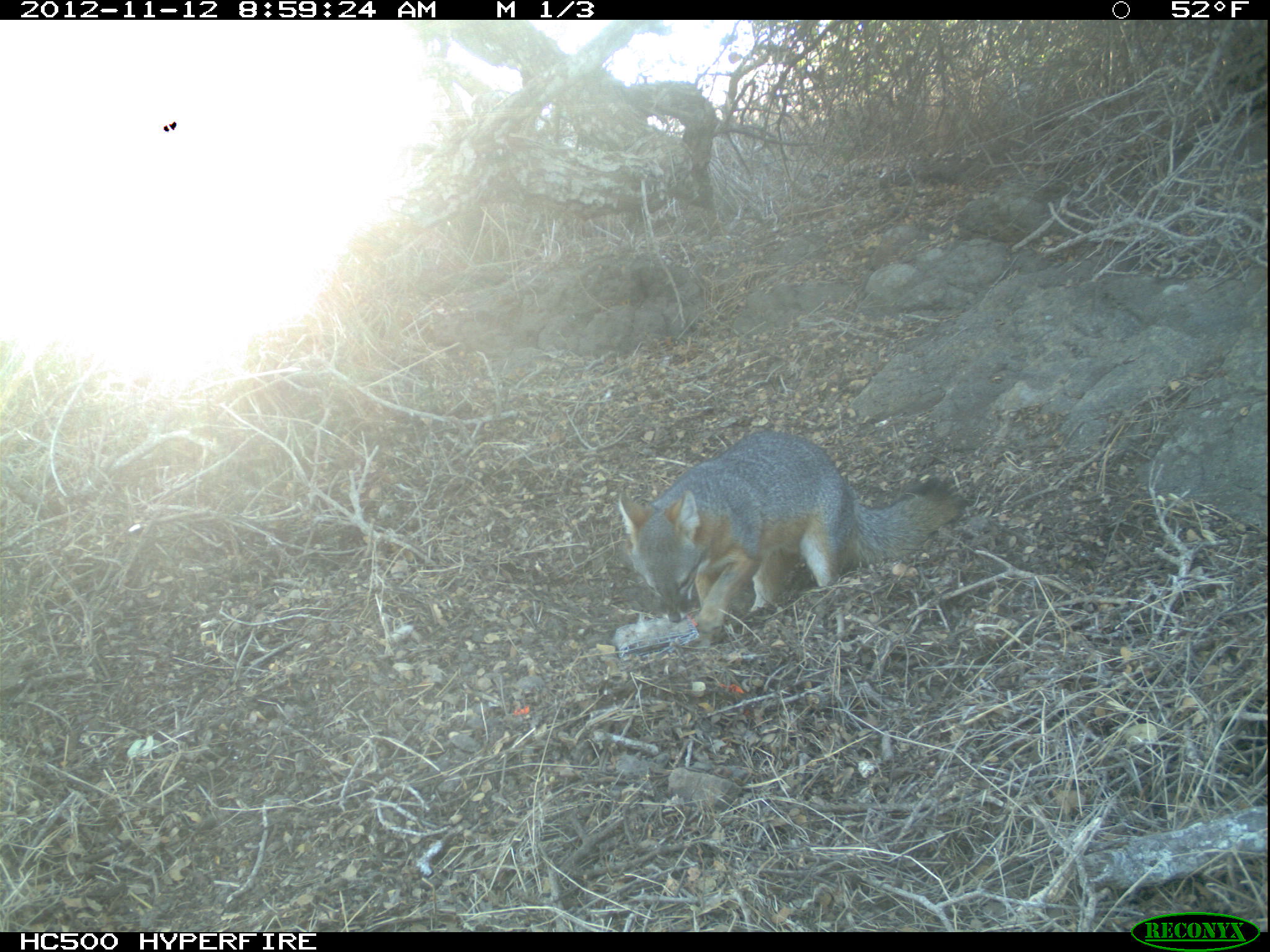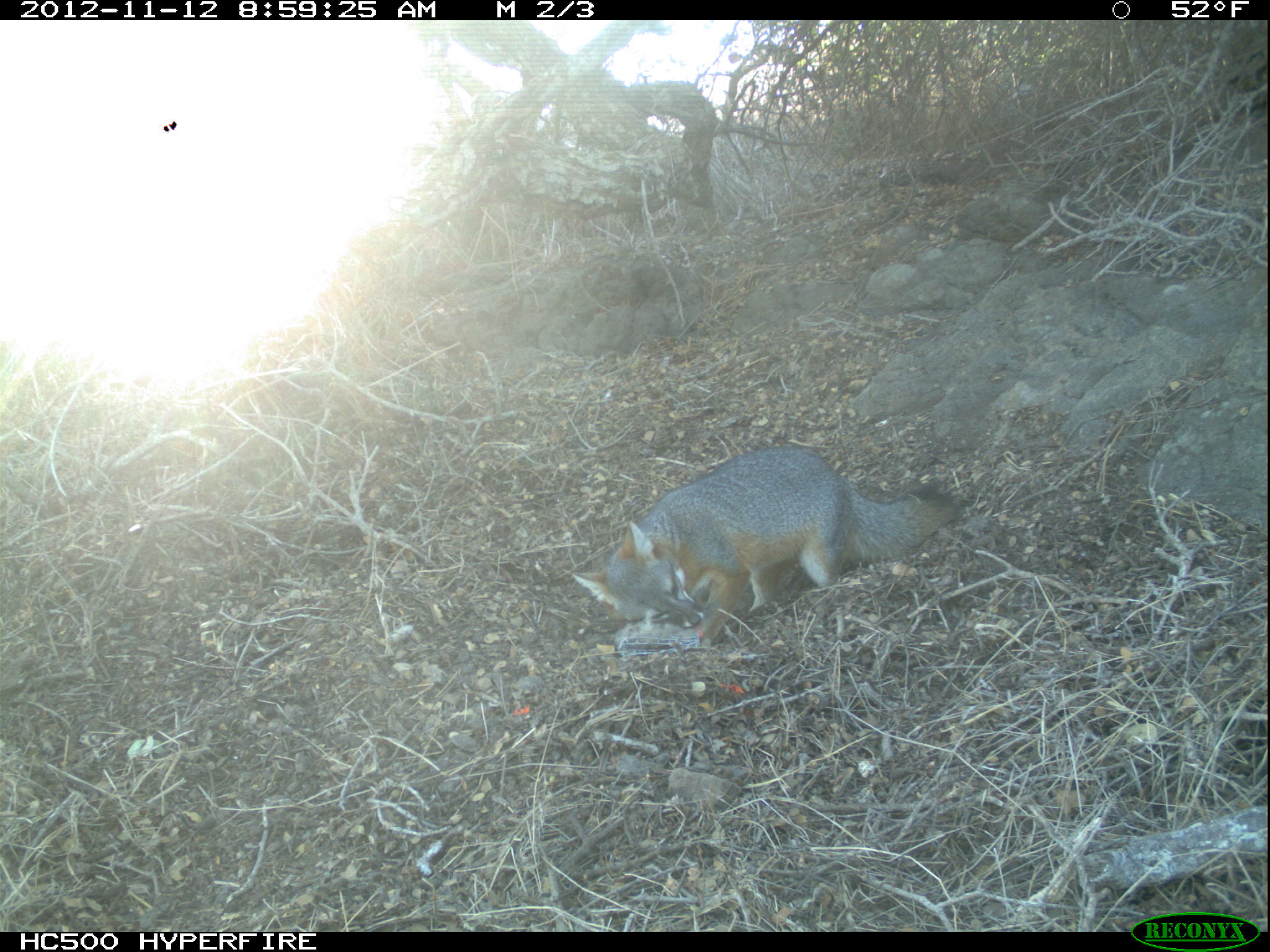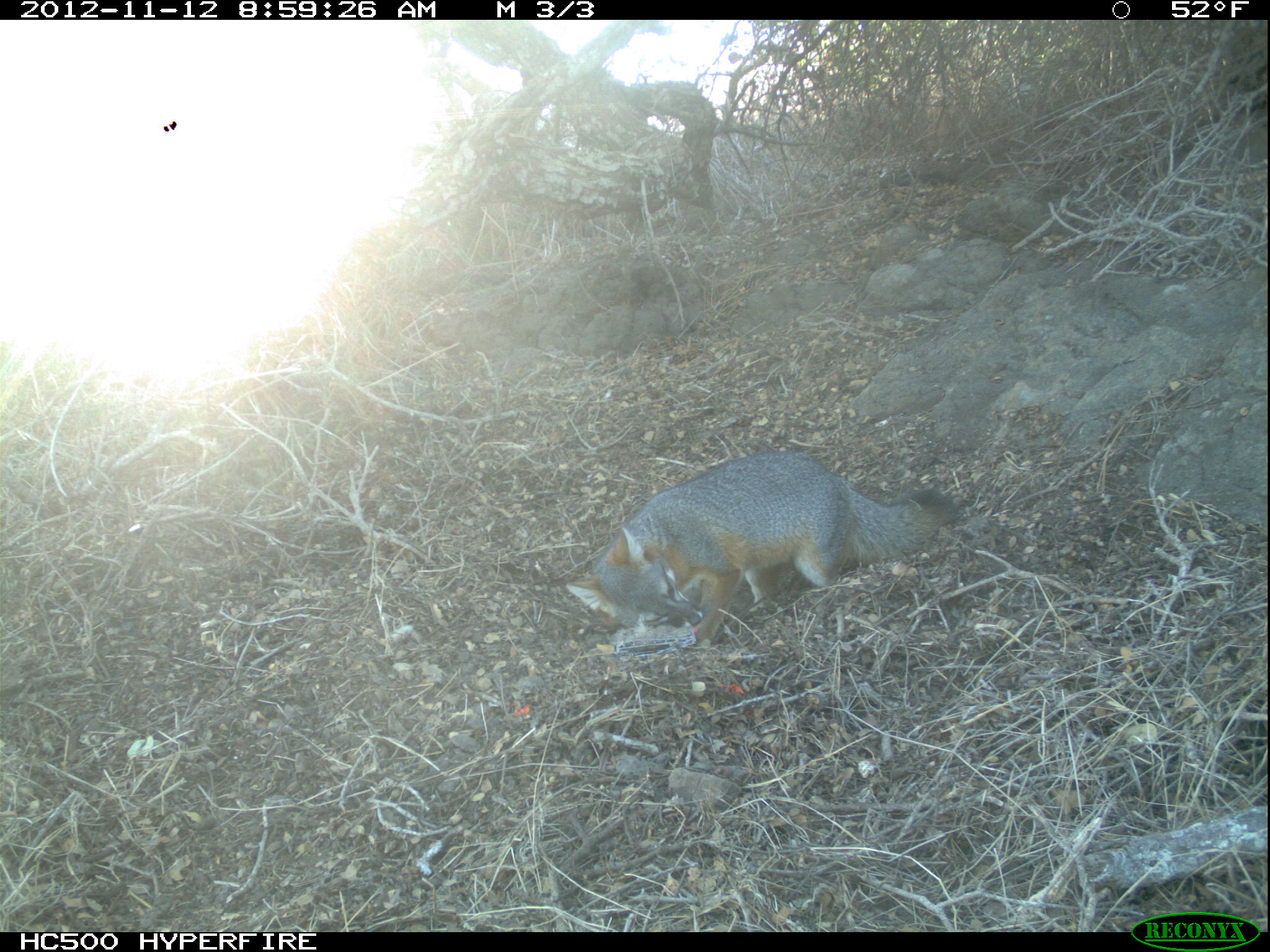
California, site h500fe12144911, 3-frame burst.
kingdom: Animalia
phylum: Chordata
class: Mammalia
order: Carnivora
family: Canidae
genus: Urocyon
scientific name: Urocyon littoralis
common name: island fox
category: fox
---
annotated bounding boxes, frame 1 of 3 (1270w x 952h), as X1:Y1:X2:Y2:
fox: 616:429:966:634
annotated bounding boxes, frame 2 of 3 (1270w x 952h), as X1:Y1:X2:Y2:
fox: 569:445:960:649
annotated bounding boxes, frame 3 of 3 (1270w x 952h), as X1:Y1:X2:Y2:
fox: 565:447:962:645